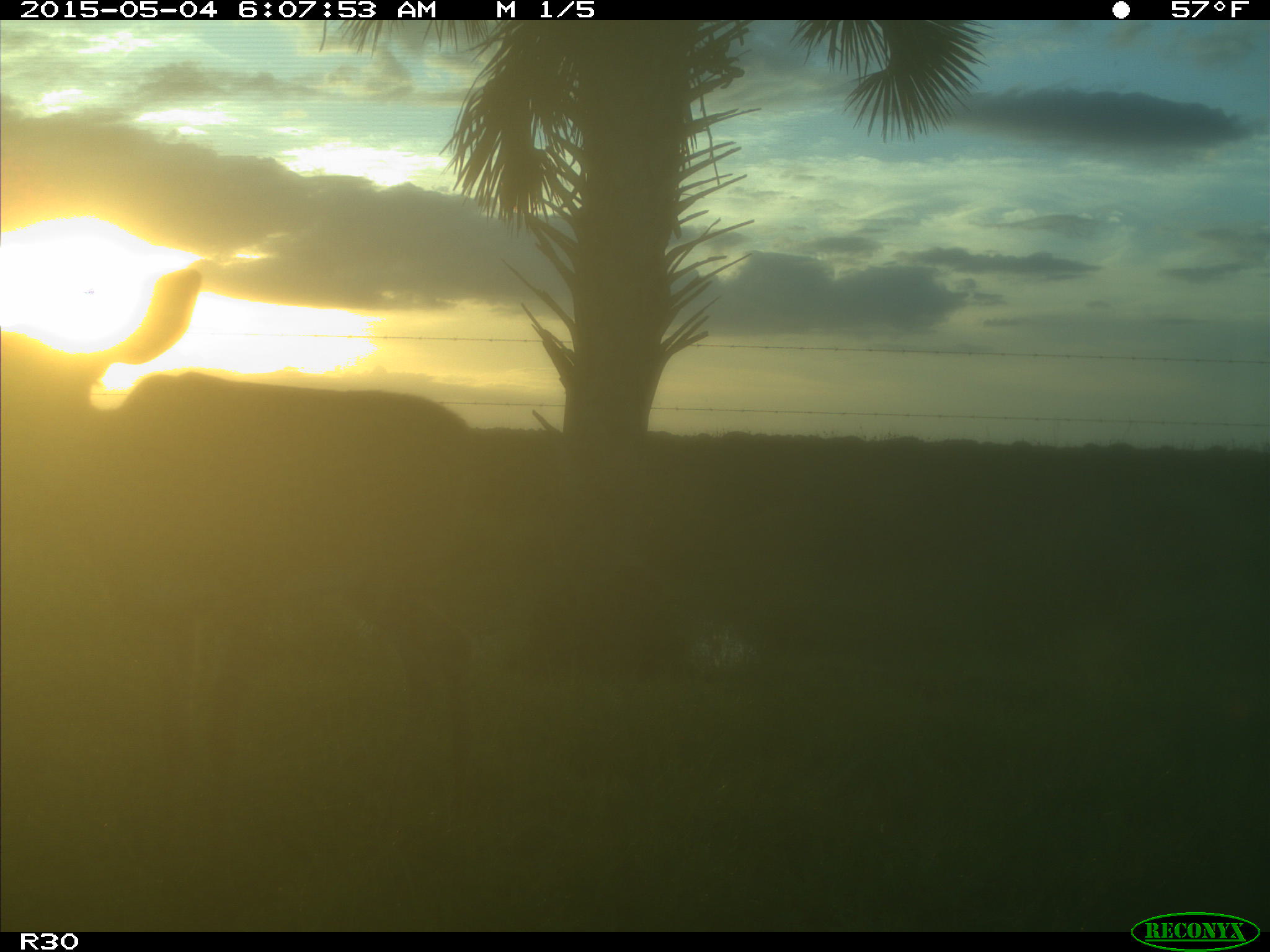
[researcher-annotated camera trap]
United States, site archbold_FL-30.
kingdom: Animalia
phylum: Chordata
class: Mammalia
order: Artiodactyla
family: Cervidae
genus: Odocoileus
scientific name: Odocoileus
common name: deer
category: unidentified deer